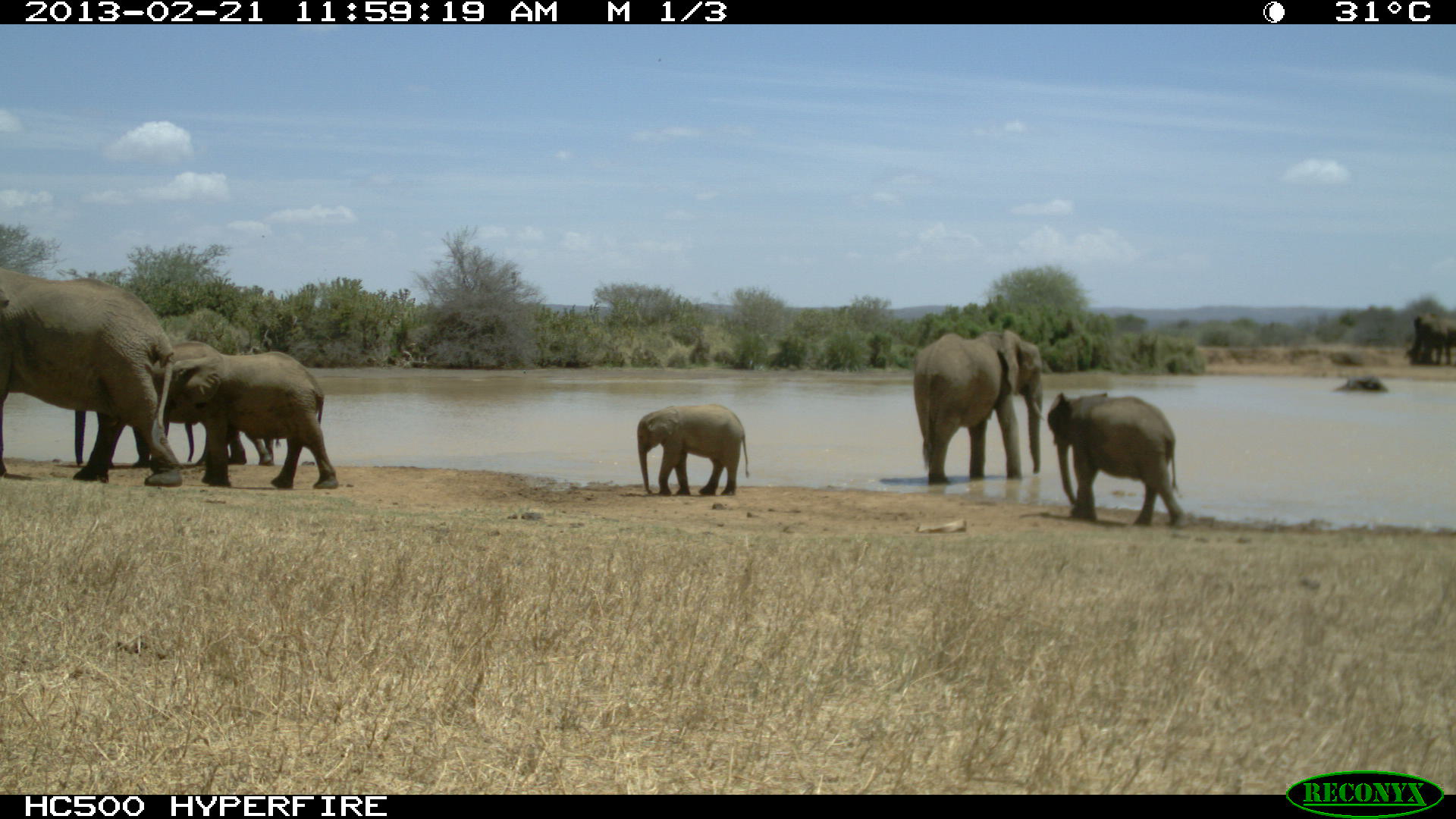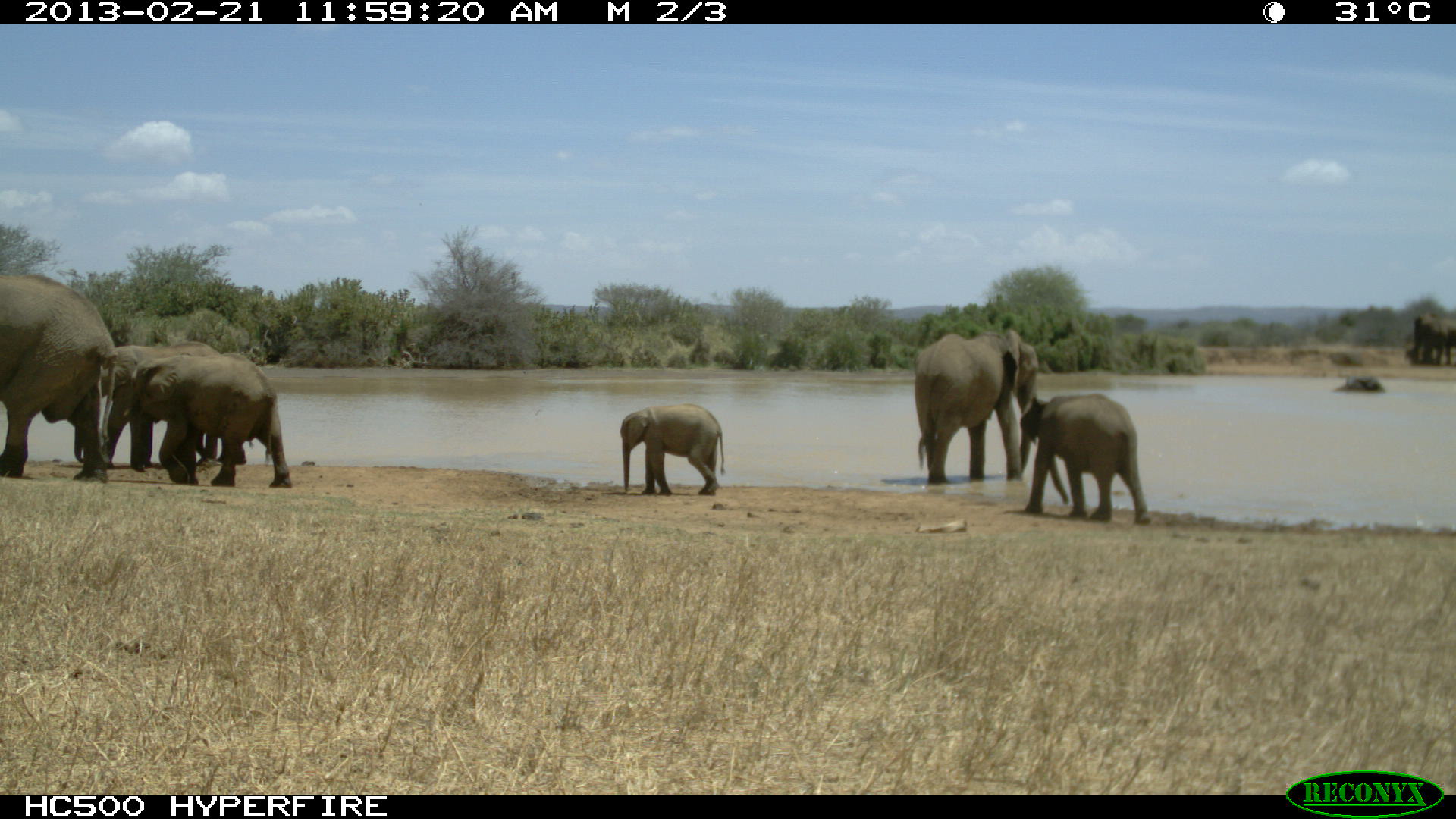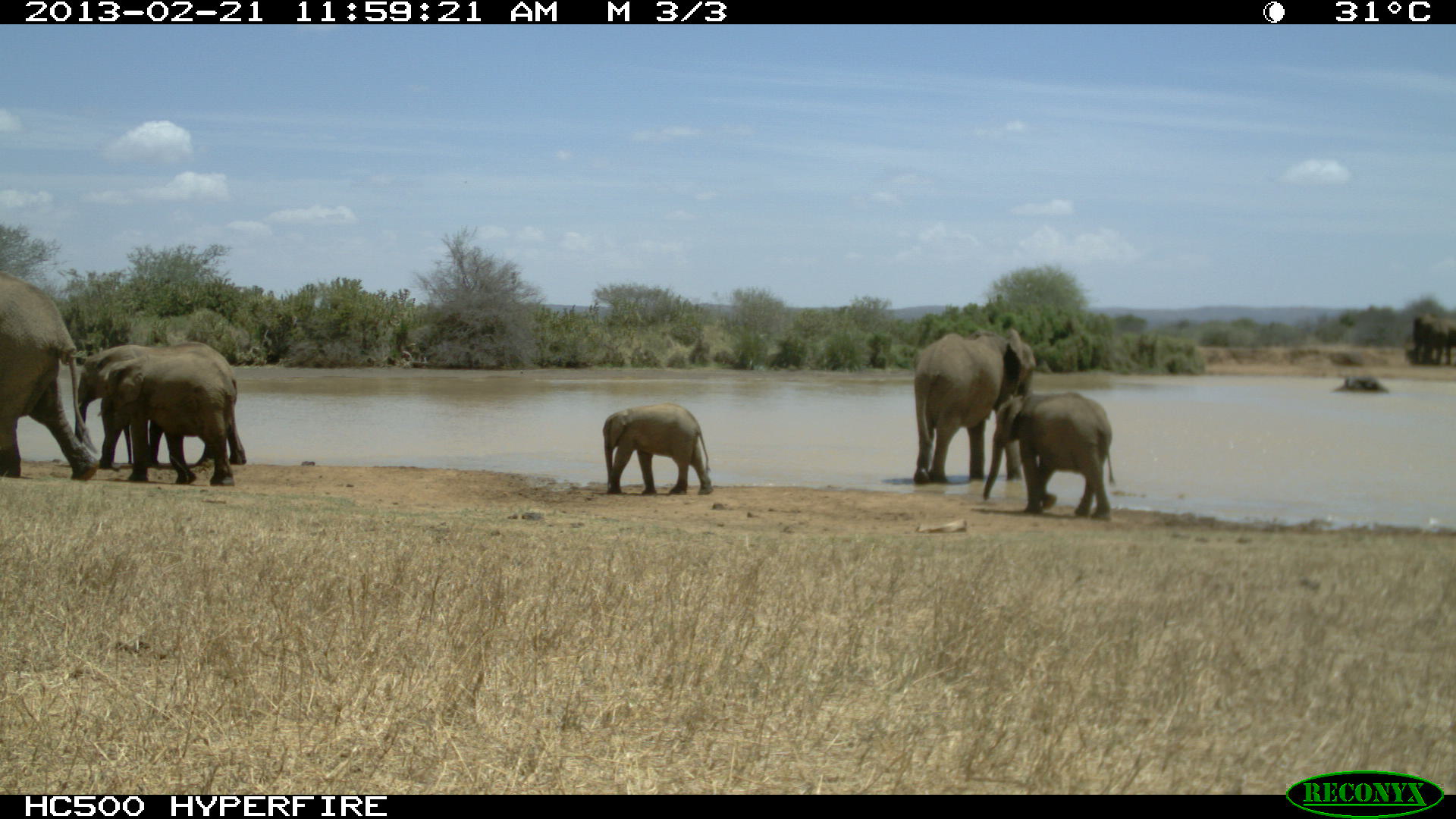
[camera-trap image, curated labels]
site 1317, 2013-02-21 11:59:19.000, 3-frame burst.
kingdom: Animalia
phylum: Chordata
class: Mammalia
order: Proboscidea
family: Elephantidae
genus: Loxodonta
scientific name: Loxodonta africana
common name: african bush elephant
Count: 8.